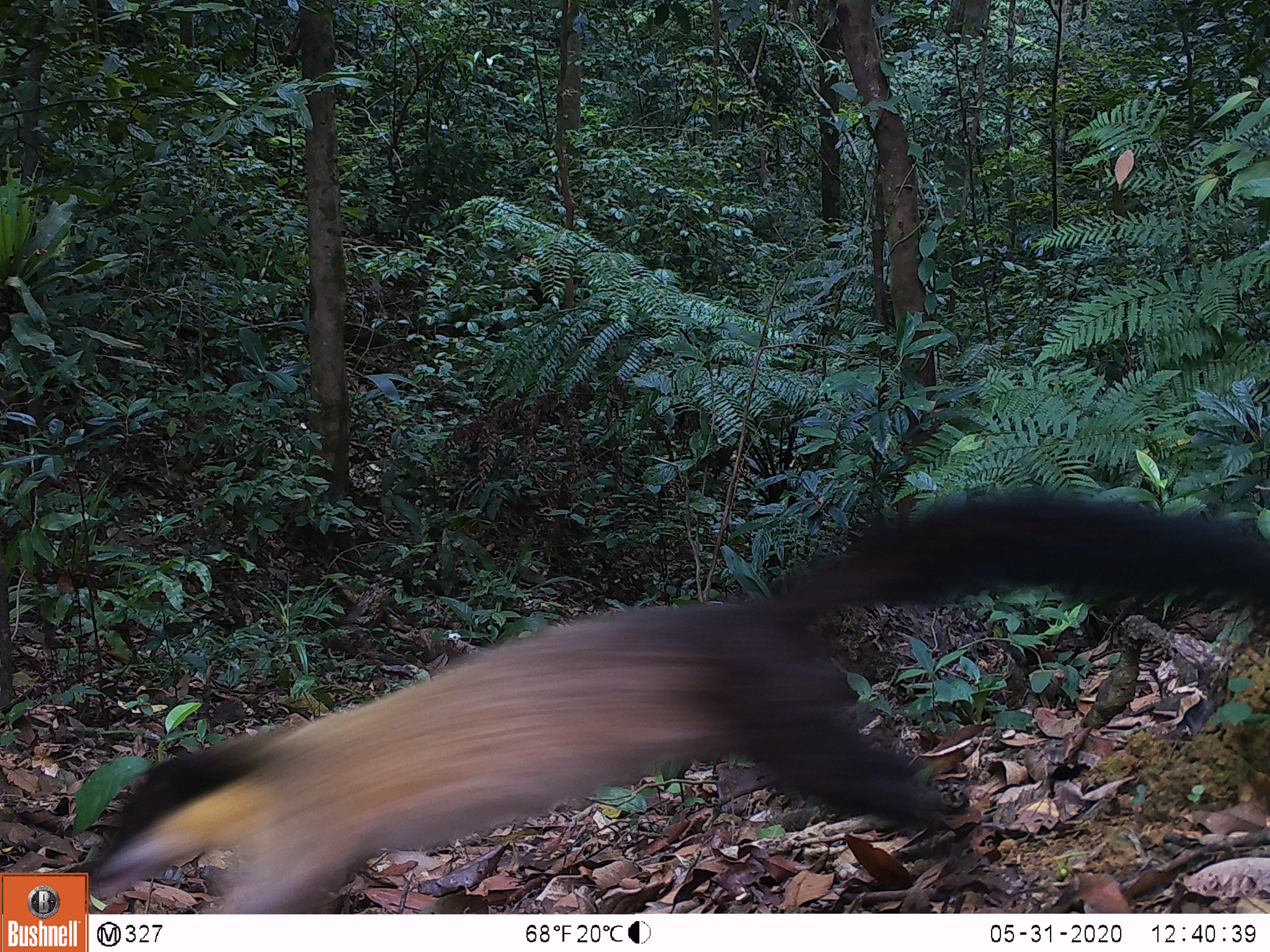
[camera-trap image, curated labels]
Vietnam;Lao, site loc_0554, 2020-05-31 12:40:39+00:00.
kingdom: Animalia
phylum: Chordata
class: Mammalia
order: Carnivora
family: Mustelidae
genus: Martes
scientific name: Martes flavigula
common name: yellow-throated marten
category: yellow throated marten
Yellow throated marten (yellow-throated marten) (Martes flavigula). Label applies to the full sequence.